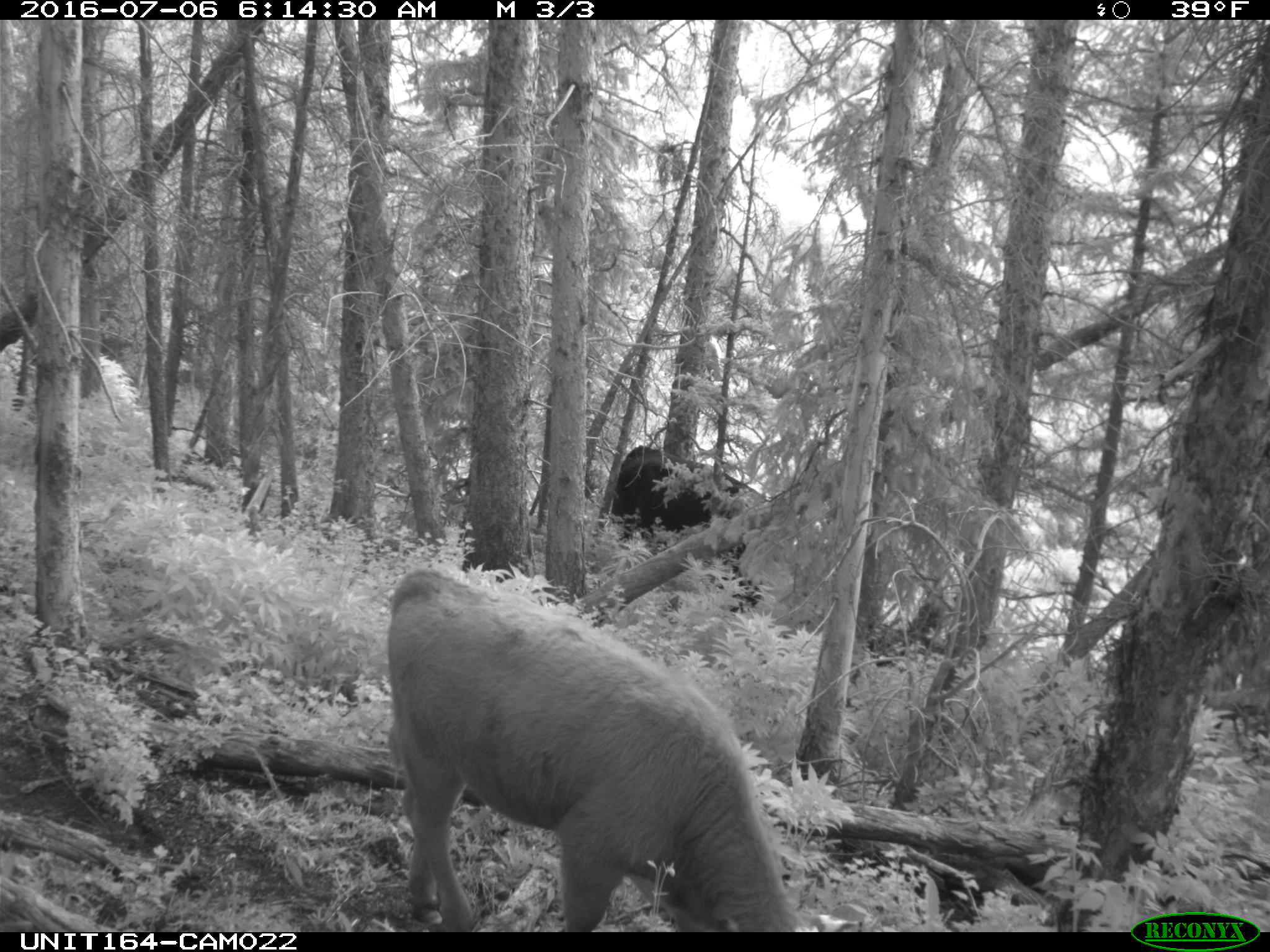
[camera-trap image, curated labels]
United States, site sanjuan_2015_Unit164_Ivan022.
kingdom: Animalia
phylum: Chordata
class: Mammalia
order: Artiodactyla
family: Bovidae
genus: Bos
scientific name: Bos taurus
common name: domestic cow